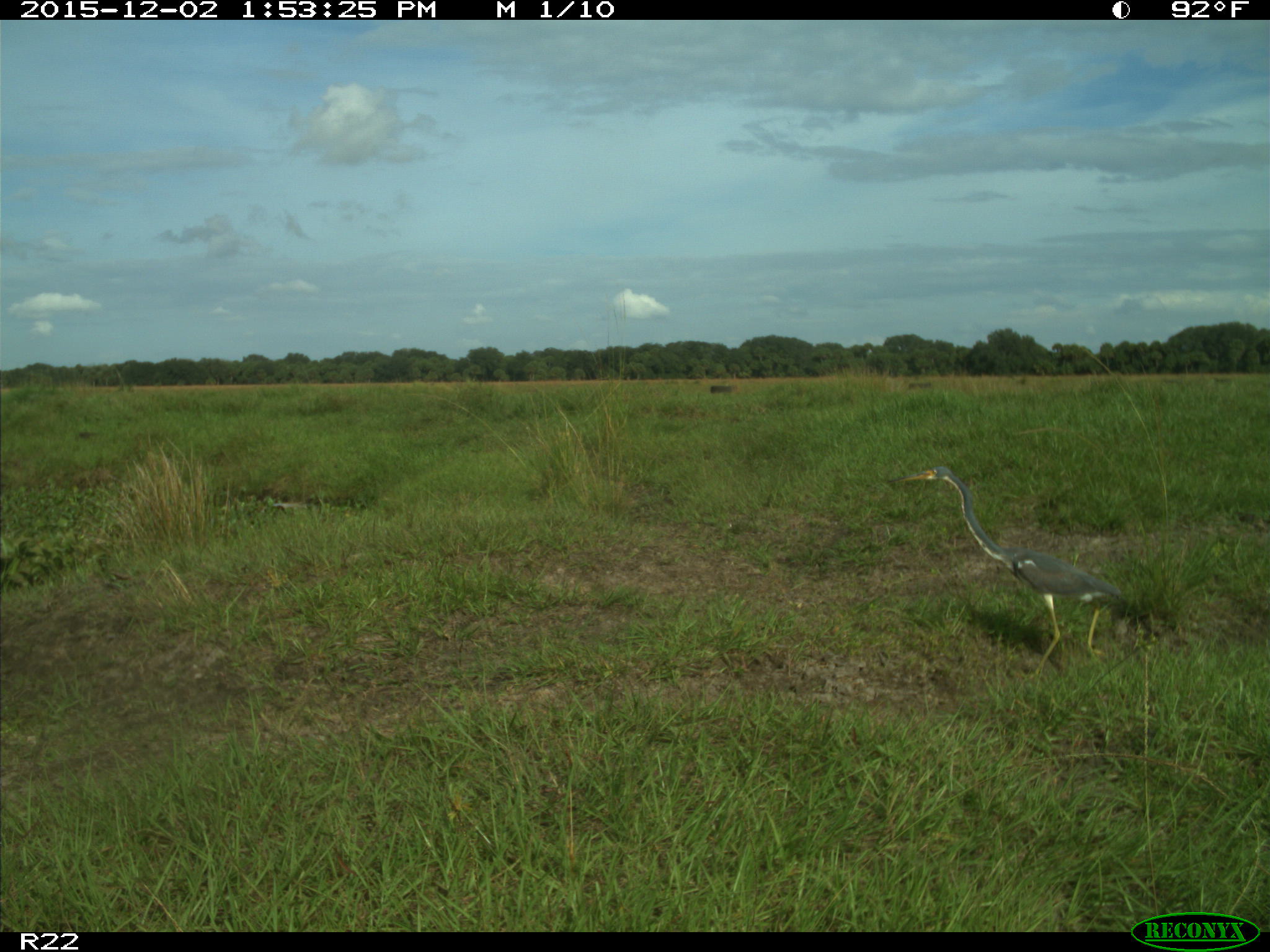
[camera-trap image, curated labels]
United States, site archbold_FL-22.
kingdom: Animalia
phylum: Chordata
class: Aves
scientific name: Aves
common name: birds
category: unidentified bird